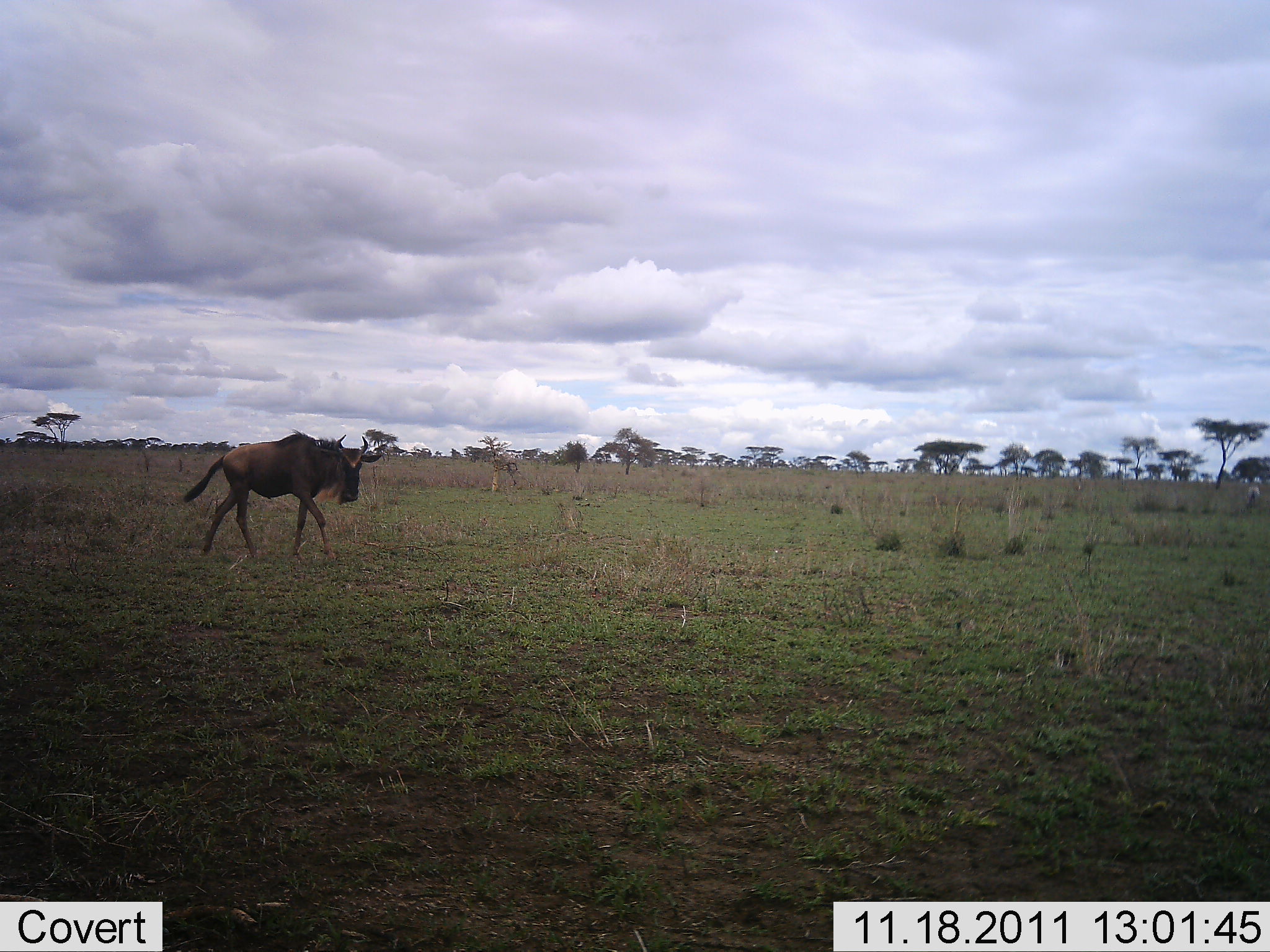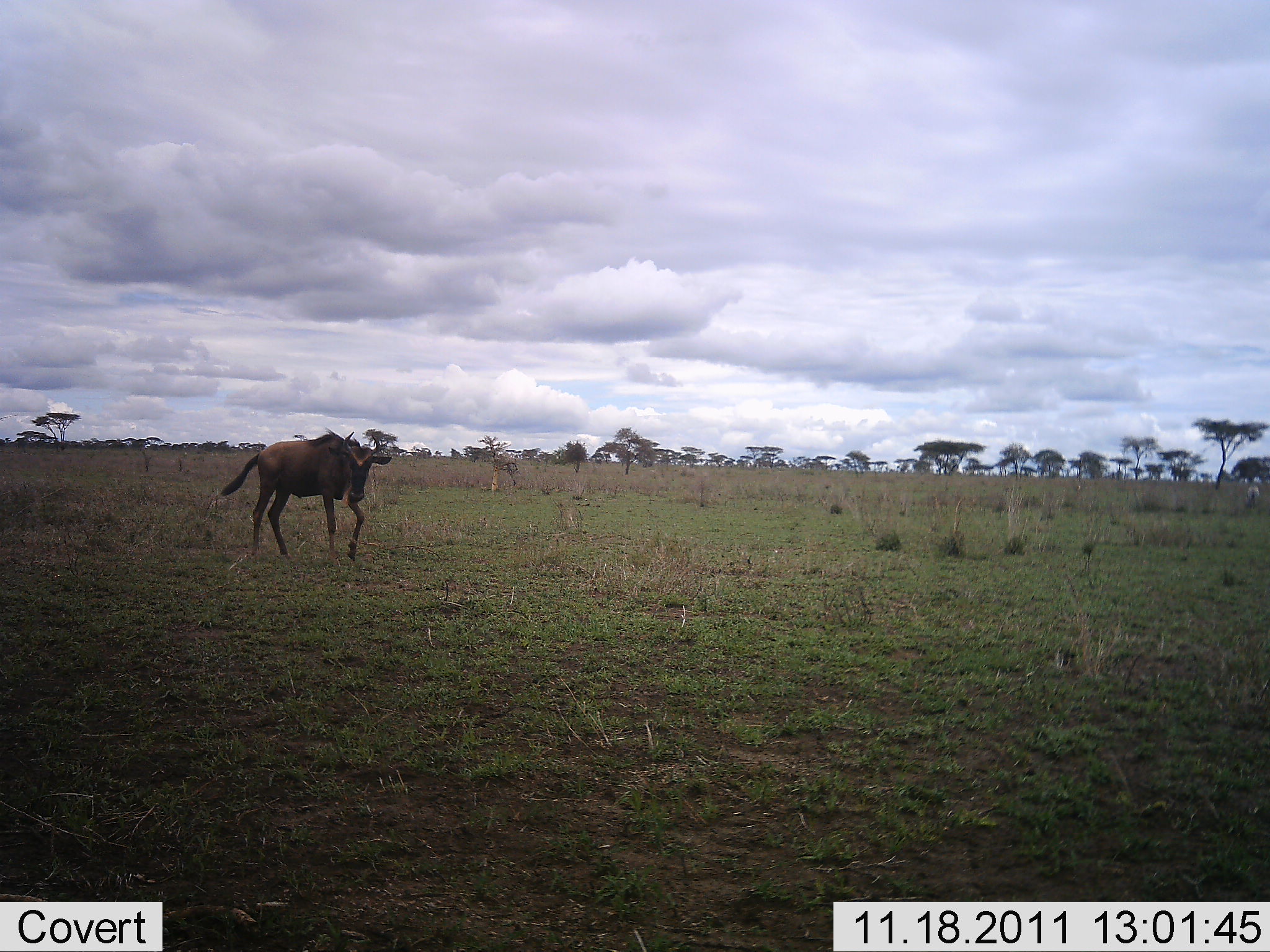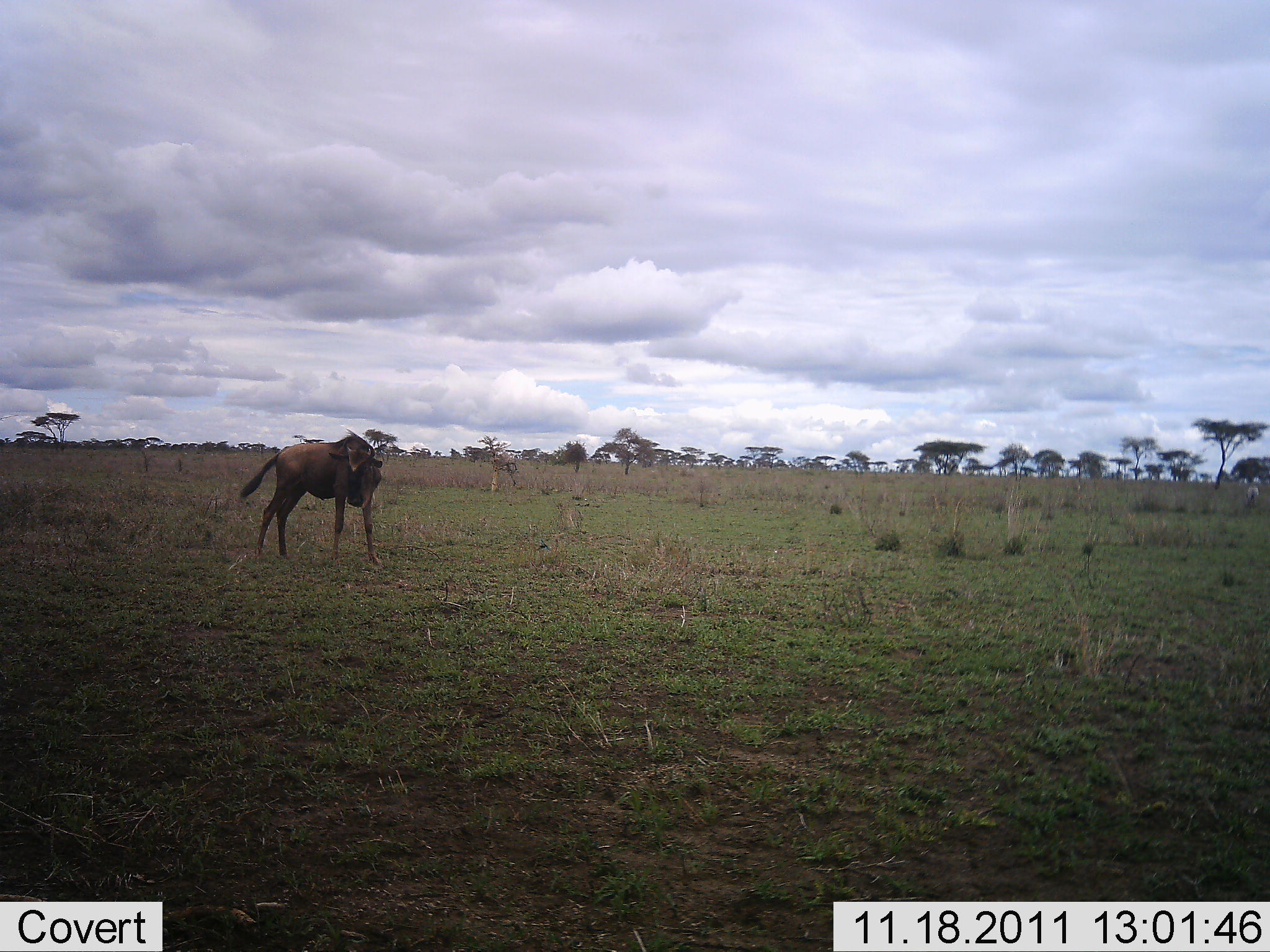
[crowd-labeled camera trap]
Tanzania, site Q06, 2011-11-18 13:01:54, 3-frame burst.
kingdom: Animalia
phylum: Chordata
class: Mammalia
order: Artiodactyla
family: Bovidae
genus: Connochaetes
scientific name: Connochaetes taurinus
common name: blue wildebeest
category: wildebeest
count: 1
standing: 8%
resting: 0%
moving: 92%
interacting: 0%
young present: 8%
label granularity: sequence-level